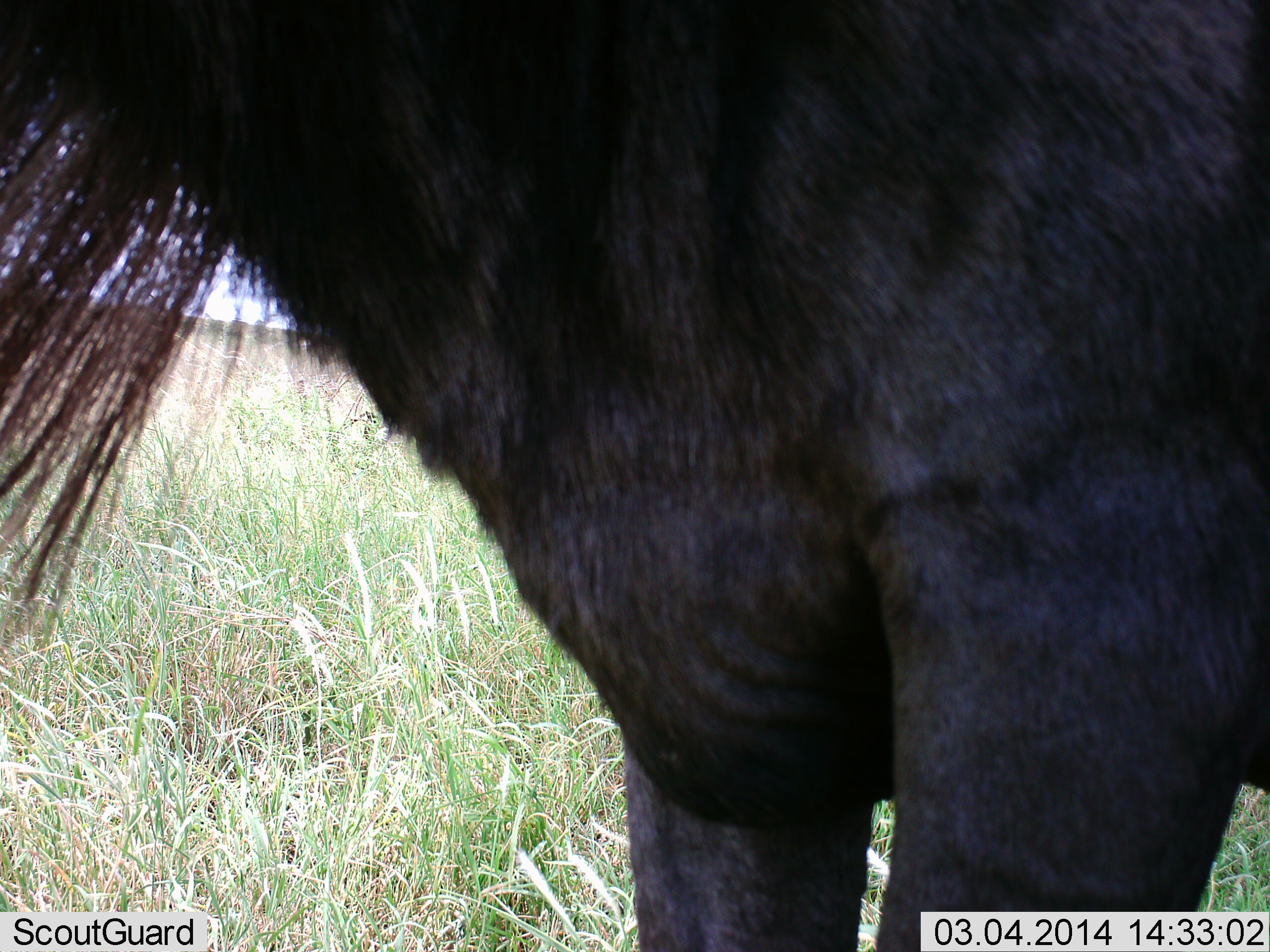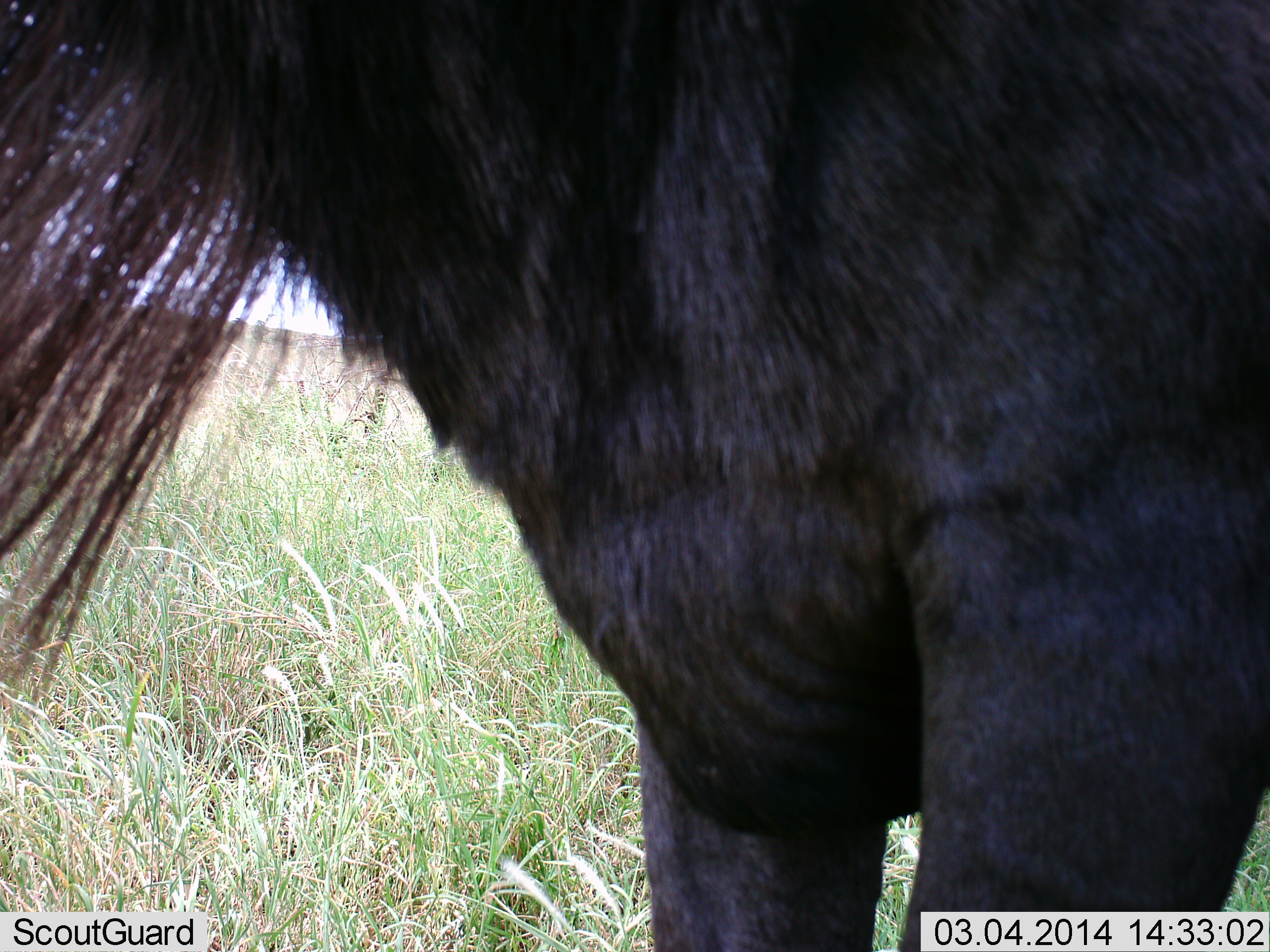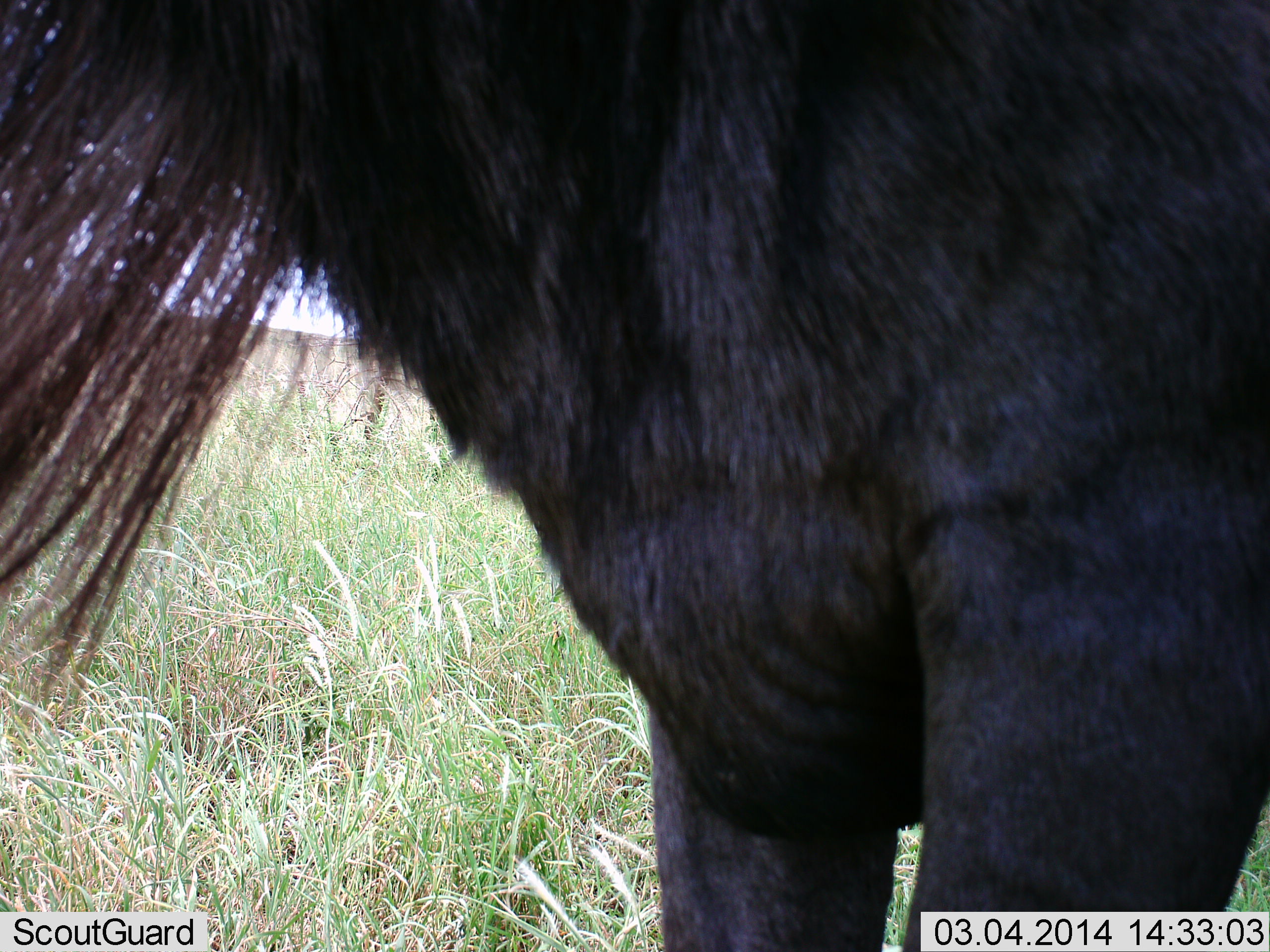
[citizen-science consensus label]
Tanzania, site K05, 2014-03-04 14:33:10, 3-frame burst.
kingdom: Animalia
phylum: Chordata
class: Mammalia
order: Artiodactyla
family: Bovidae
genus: Connochaetes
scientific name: Connochaetes taurinus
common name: blue wildebeest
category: wildebeest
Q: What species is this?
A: Wildebeest (blue wildebeest) (Connochaetes taurinus).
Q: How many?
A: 1.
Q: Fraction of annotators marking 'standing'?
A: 95%.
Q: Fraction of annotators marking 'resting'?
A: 2%.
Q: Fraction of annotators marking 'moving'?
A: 5%.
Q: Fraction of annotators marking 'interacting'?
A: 0%.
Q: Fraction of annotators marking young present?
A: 0%.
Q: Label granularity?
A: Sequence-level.